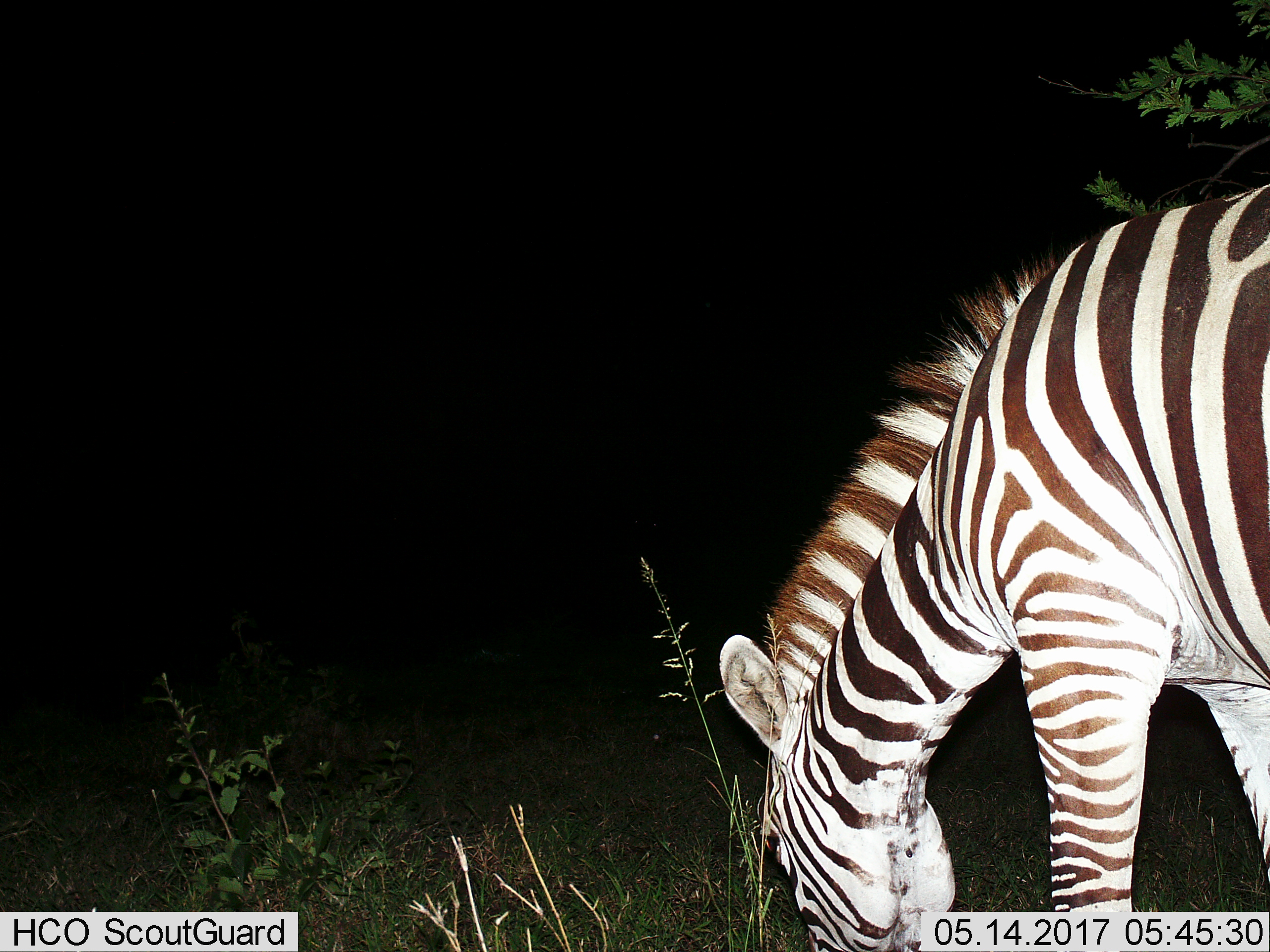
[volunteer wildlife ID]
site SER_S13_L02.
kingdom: Animalia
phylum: Chordata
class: Mammalia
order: Perissodactyla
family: Equidae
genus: Equus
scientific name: Equus quagga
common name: plains zebra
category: zebraplains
Zebraplains (plains zebra) (Equus quagga), count 1. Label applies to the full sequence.